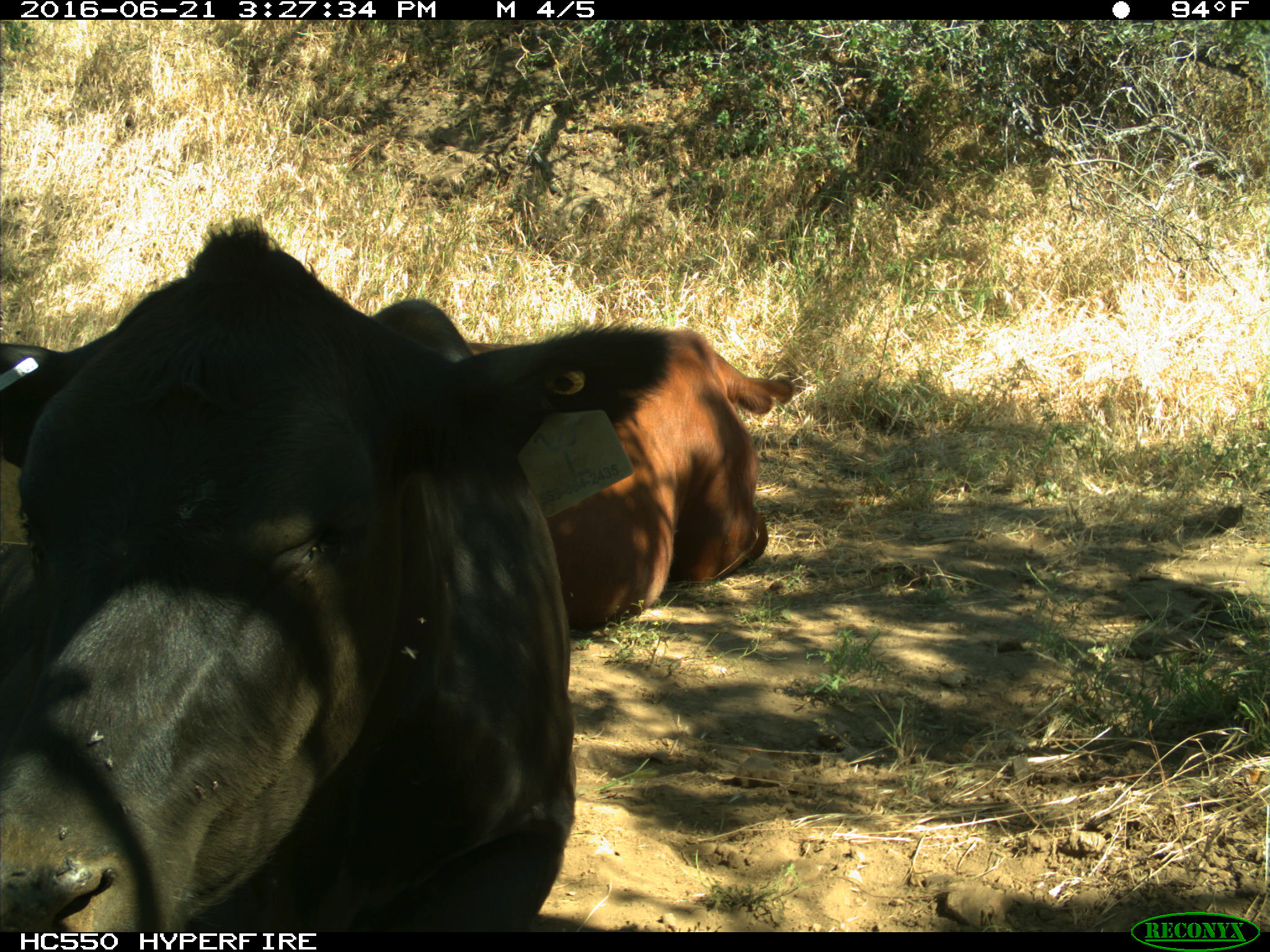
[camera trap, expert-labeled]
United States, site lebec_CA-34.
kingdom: Animalia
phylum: Chordata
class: Mammalia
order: Artiodactyla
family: Bovidae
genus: Bos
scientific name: Bos taurus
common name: domestic cow